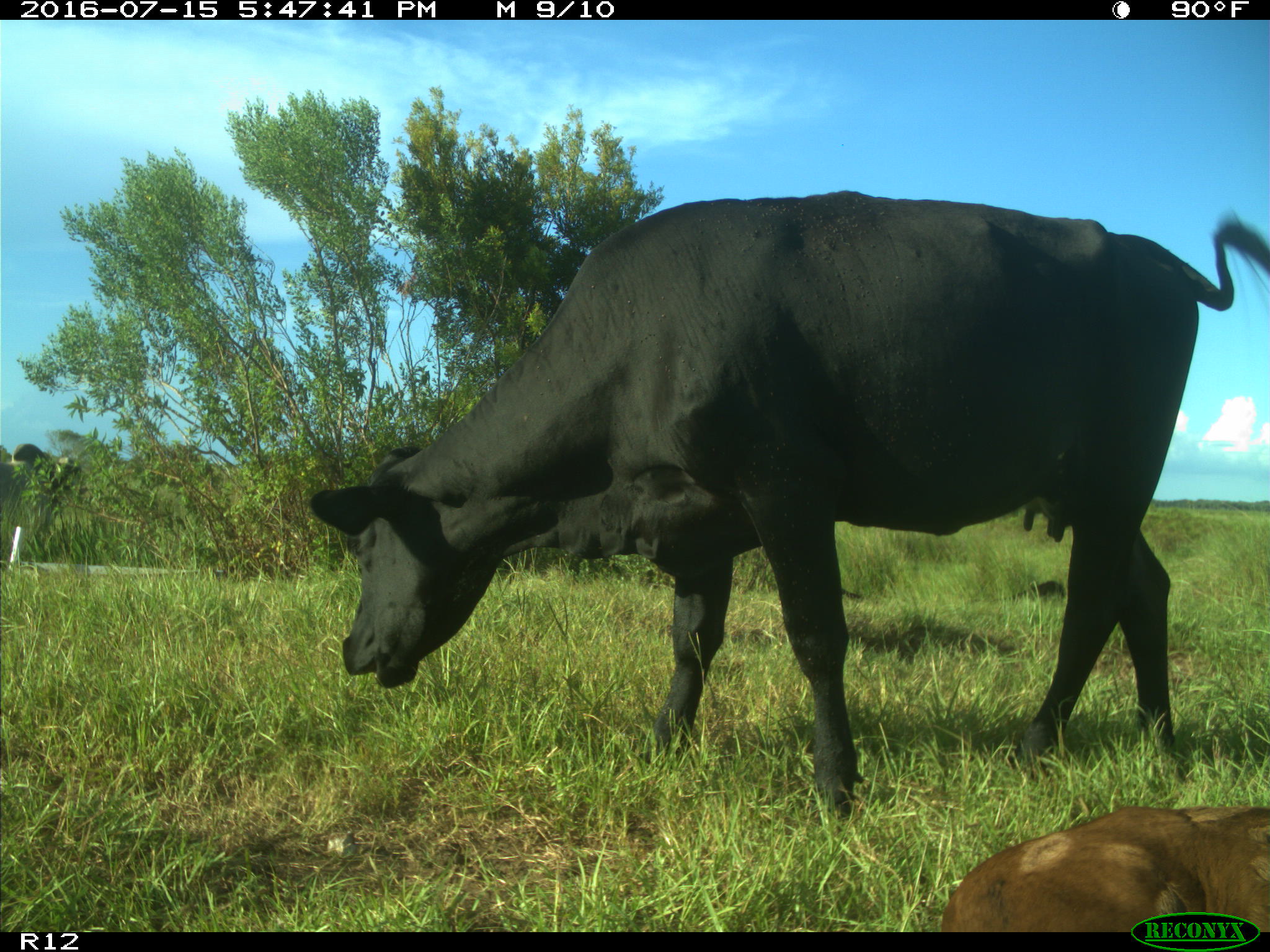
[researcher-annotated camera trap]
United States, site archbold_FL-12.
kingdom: Animalia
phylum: Chordata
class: Mammalia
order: Artiodactyla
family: Bovidae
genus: Bos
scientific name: Bos taurus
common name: domestic cow